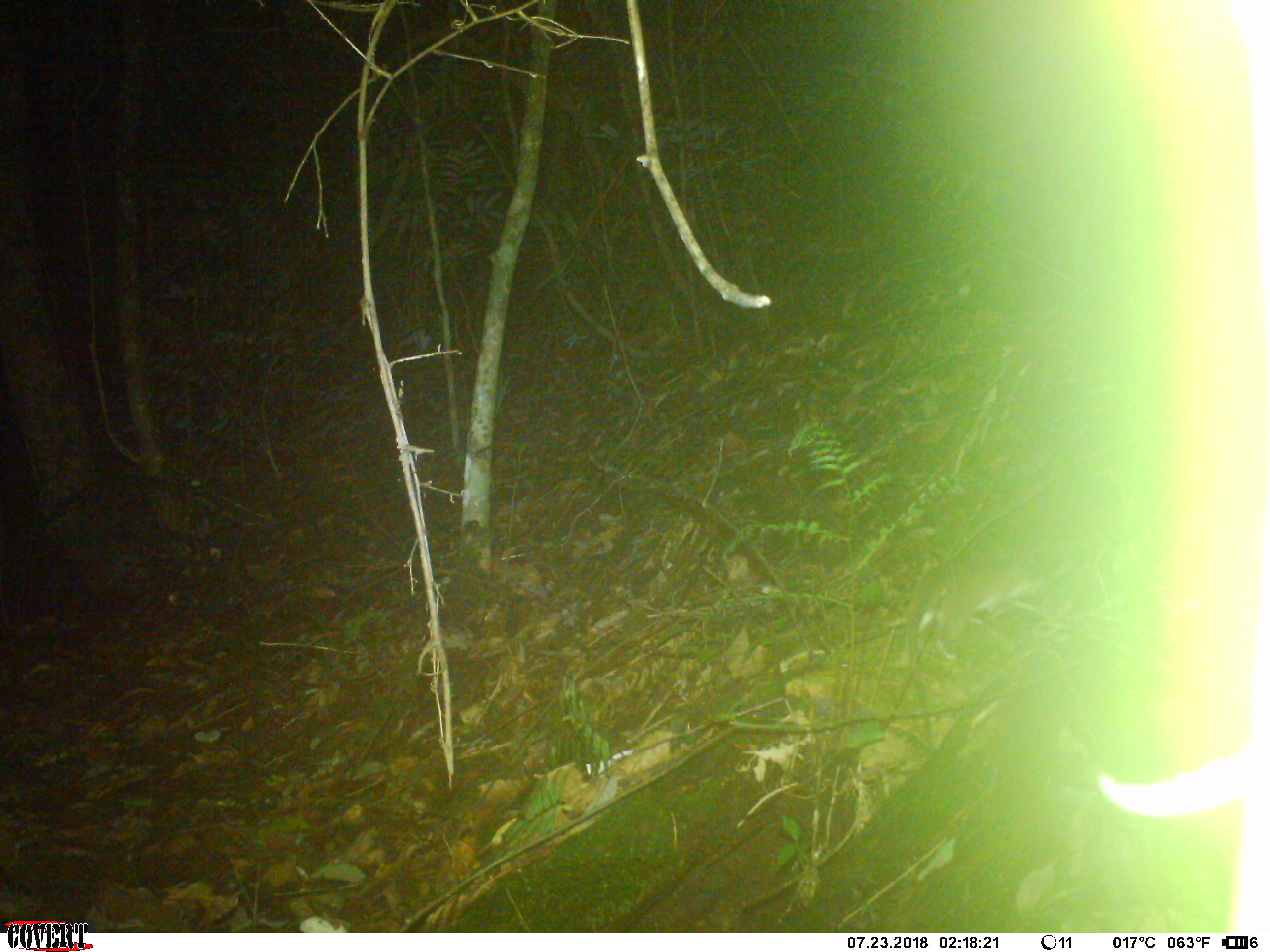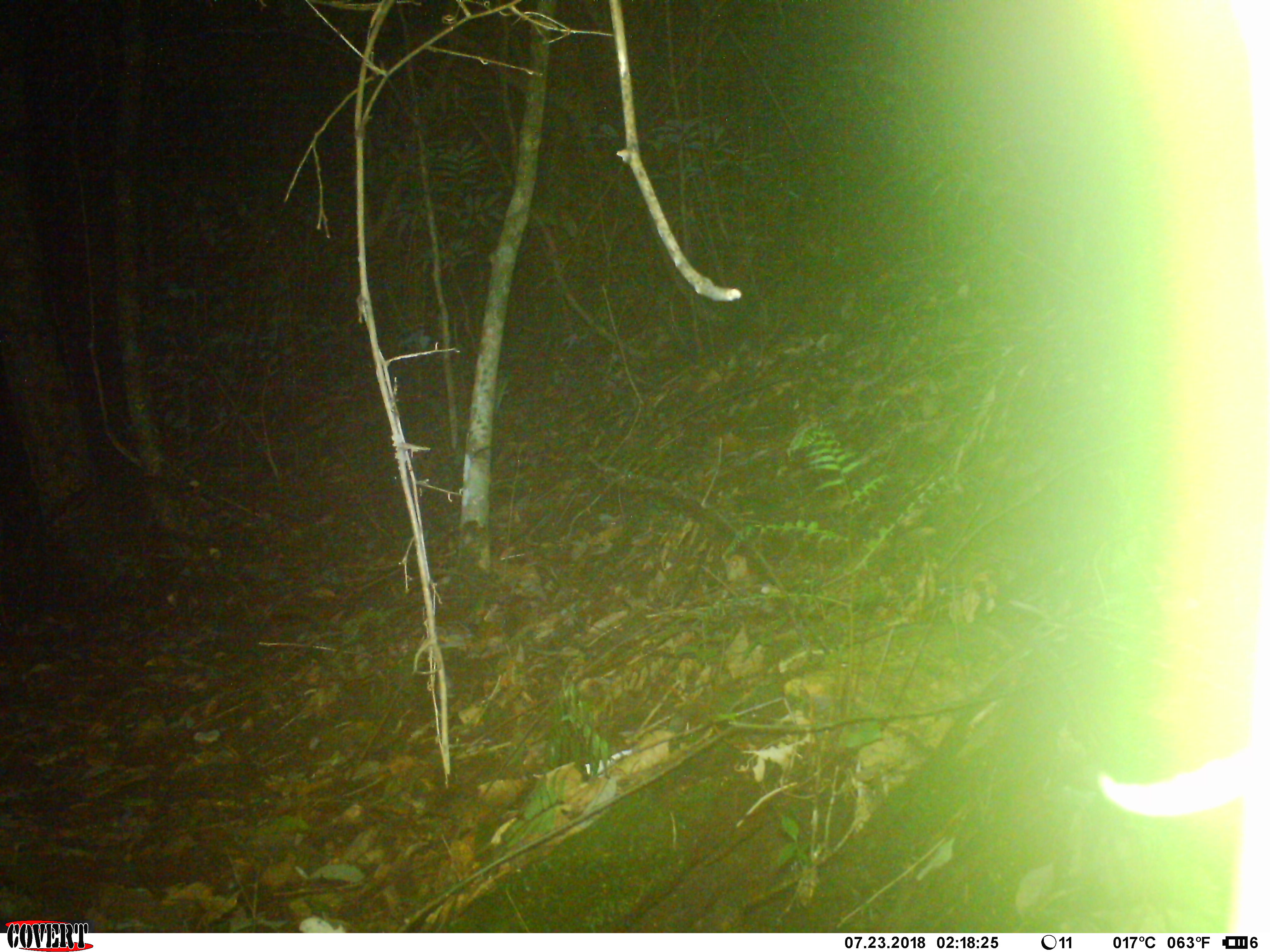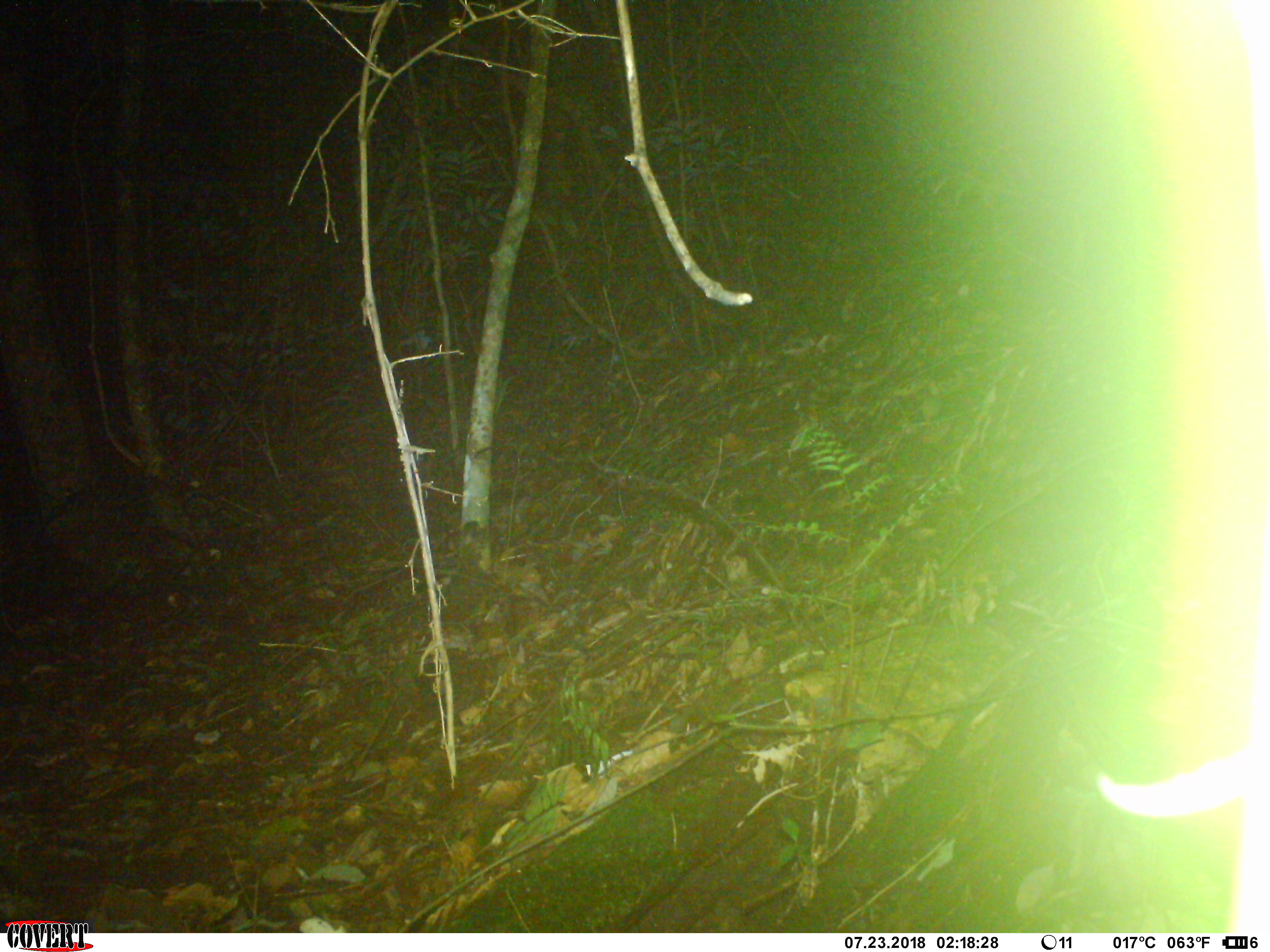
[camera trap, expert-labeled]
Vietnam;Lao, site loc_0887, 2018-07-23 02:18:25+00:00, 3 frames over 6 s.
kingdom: Animalia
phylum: Chordata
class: Mammalia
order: Rodentia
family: Muridae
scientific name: Muridae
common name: old-world mice and rats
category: unidentified murid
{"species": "unidentified murid (old-world mice and rats) (Muridae)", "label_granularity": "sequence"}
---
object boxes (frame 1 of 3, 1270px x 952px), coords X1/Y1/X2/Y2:
unidentified murid: 904/522/1092/744